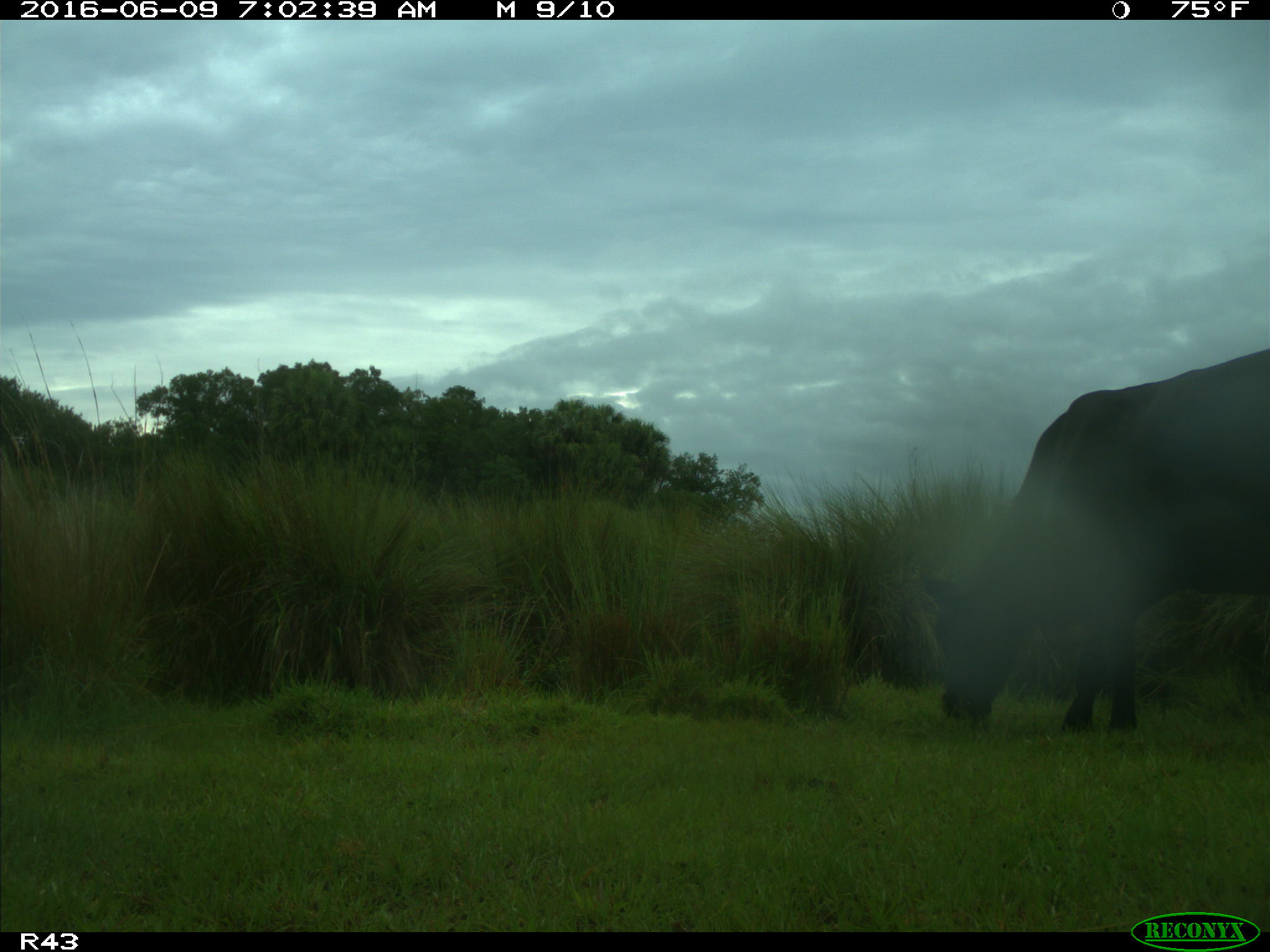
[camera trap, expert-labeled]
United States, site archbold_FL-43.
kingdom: Animalia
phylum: Chordata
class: Mammalia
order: Artiodactyla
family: Bovidae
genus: Bos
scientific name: Bos taurus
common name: domestic cow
Bos taurus (domestic cow).